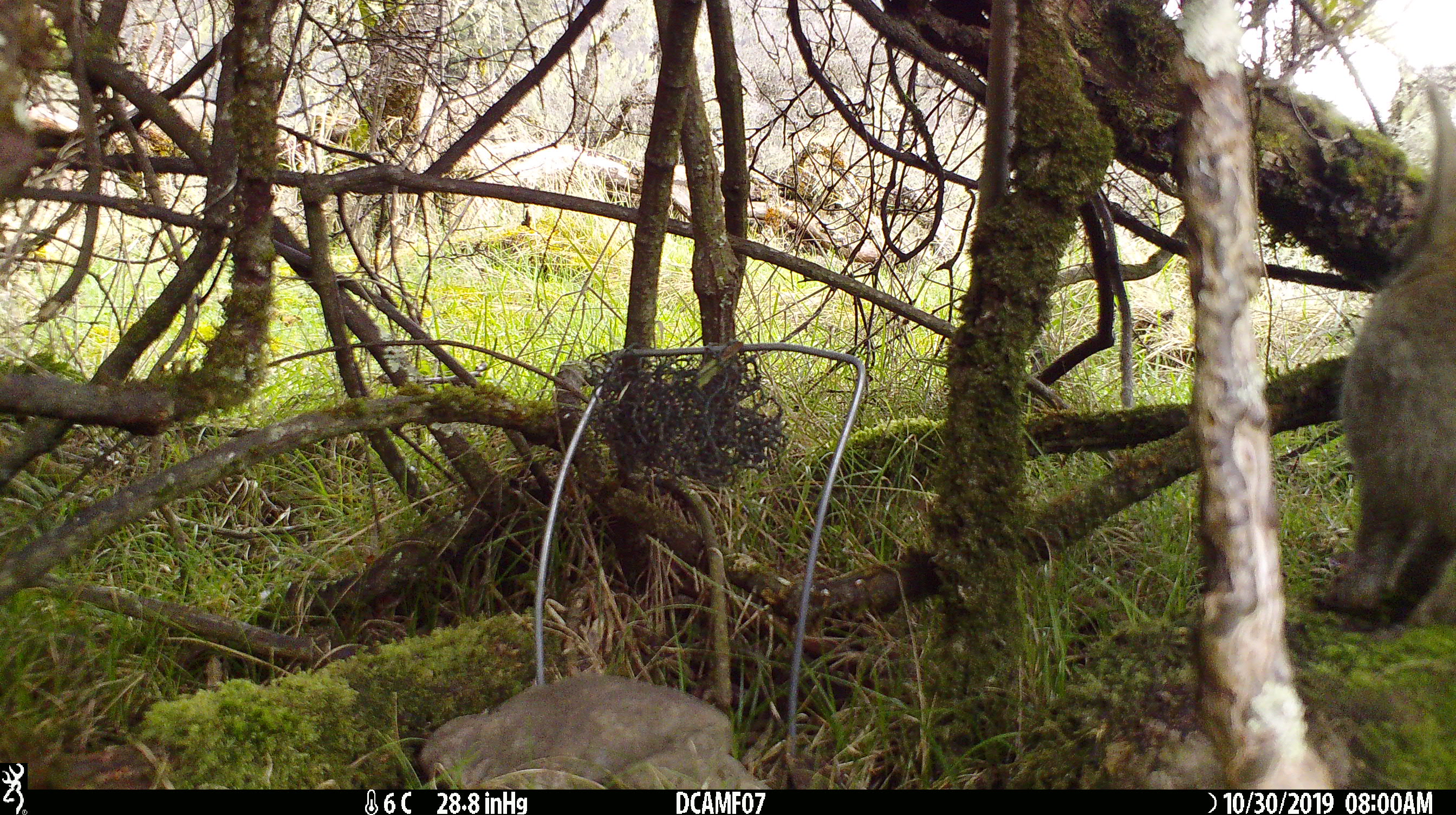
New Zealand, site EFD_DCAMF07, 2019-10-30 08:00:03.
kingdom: Animalia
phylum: Chordata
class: Mammalia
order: Lagomorpha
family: Leporidae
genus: Oryctolagus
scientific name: Oryctolagus cuniculus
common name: european rabbit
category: rabbit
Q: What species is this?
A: Rabbit (european rabbit) (Oryctolagus cuniculus).